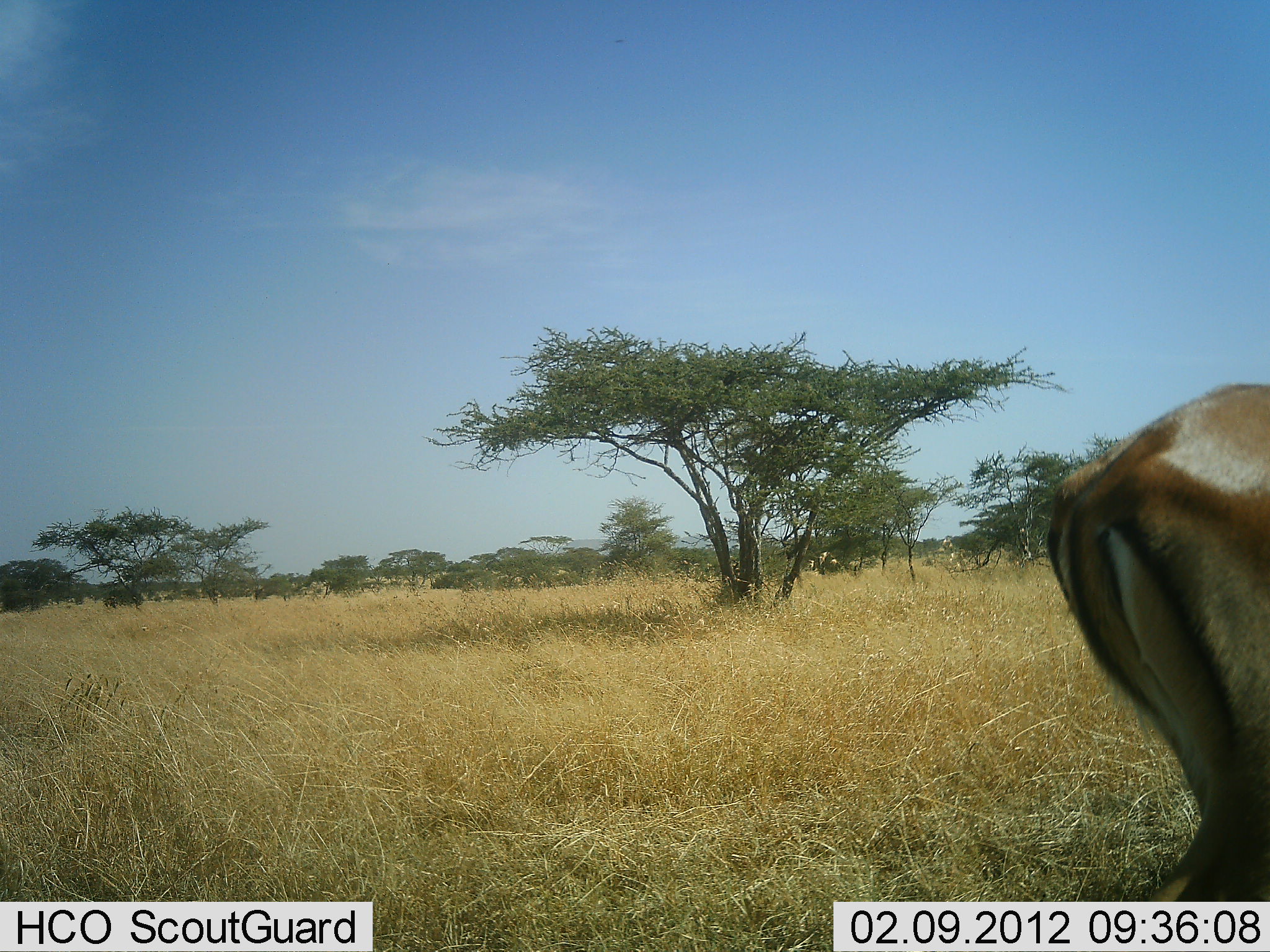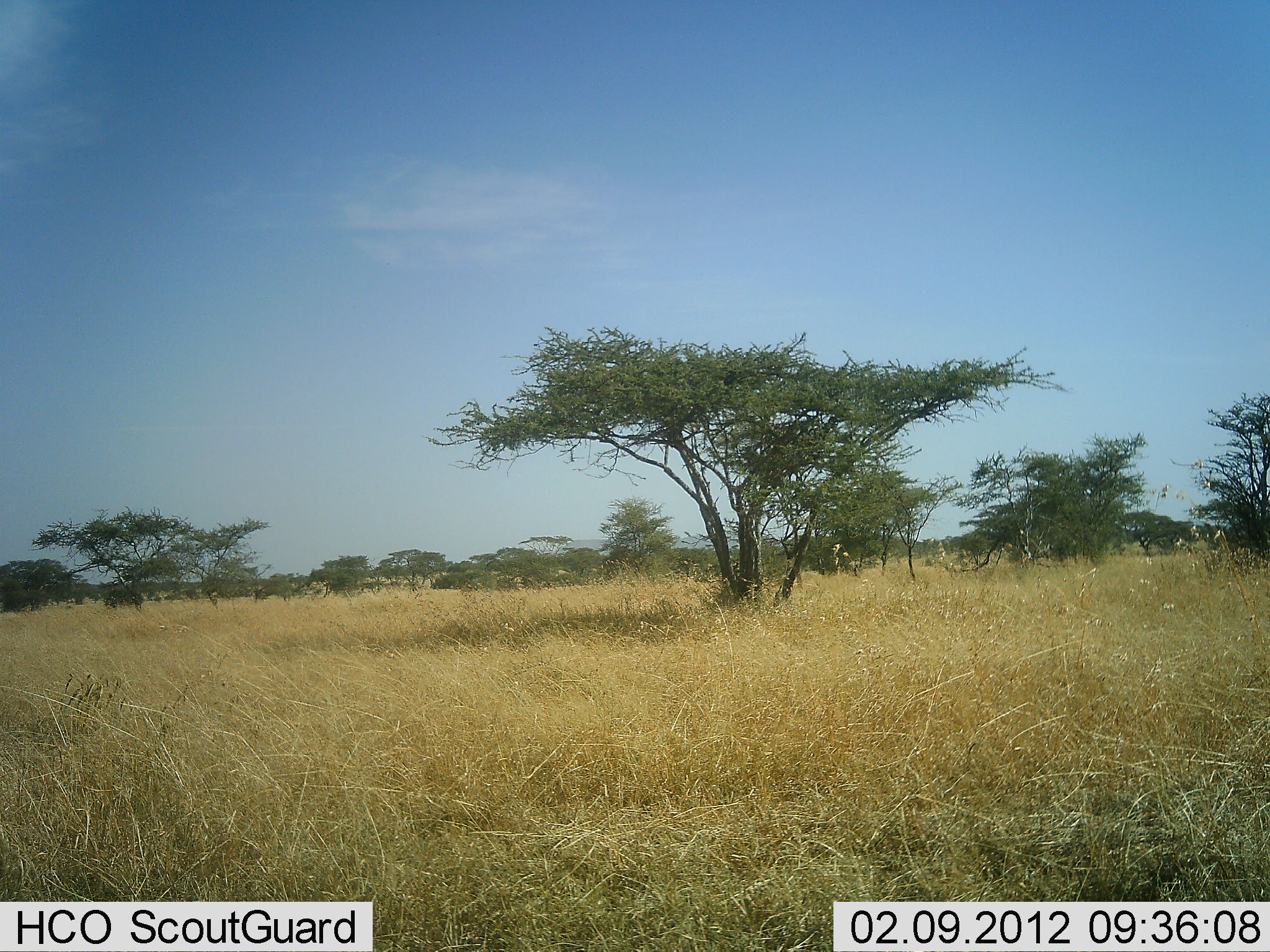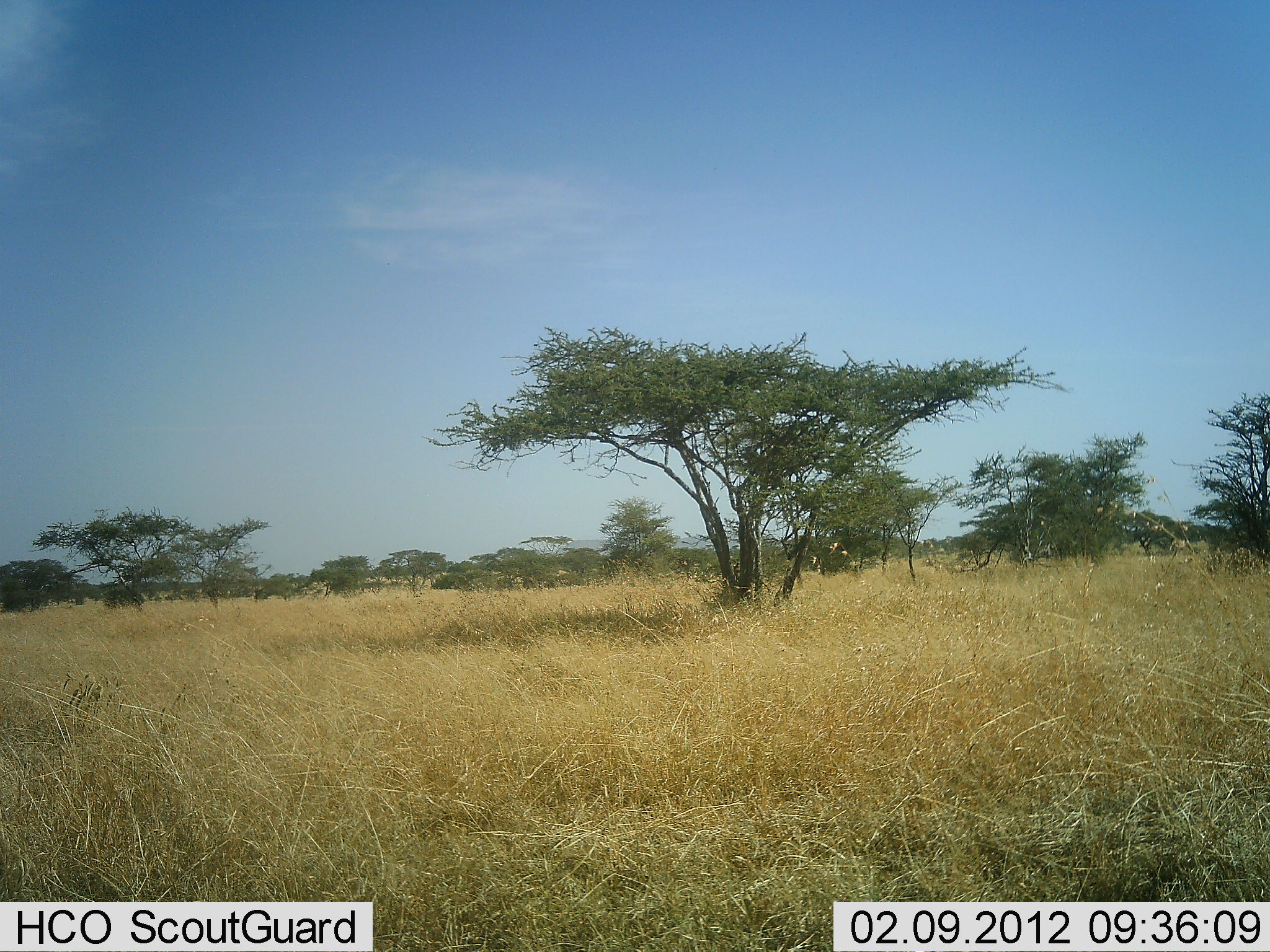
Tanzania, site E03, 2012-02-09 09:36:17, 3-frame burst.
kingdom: Animalia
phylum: Chordata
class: Mammalia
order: Artiodactyla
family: Bovidae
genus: Aepyceros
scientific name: Aepyceros melampus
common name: impala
Impala (Aepyceros melampus), count 1. Behavior (volunteer vote fractions): standing 10%, resting 0%, moving 90%, interacting 0%. Young present (vote fraction): 0%. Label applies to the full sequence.